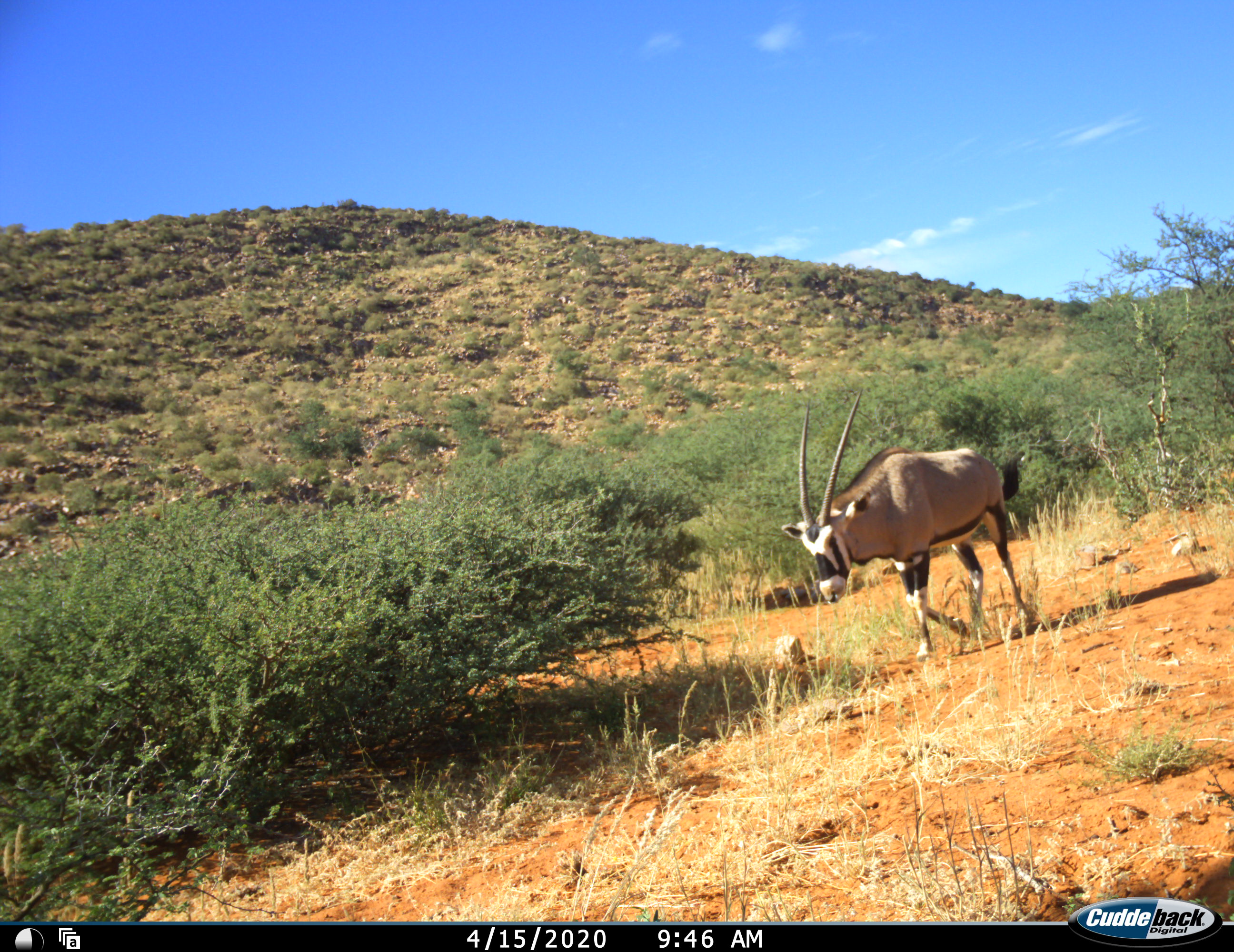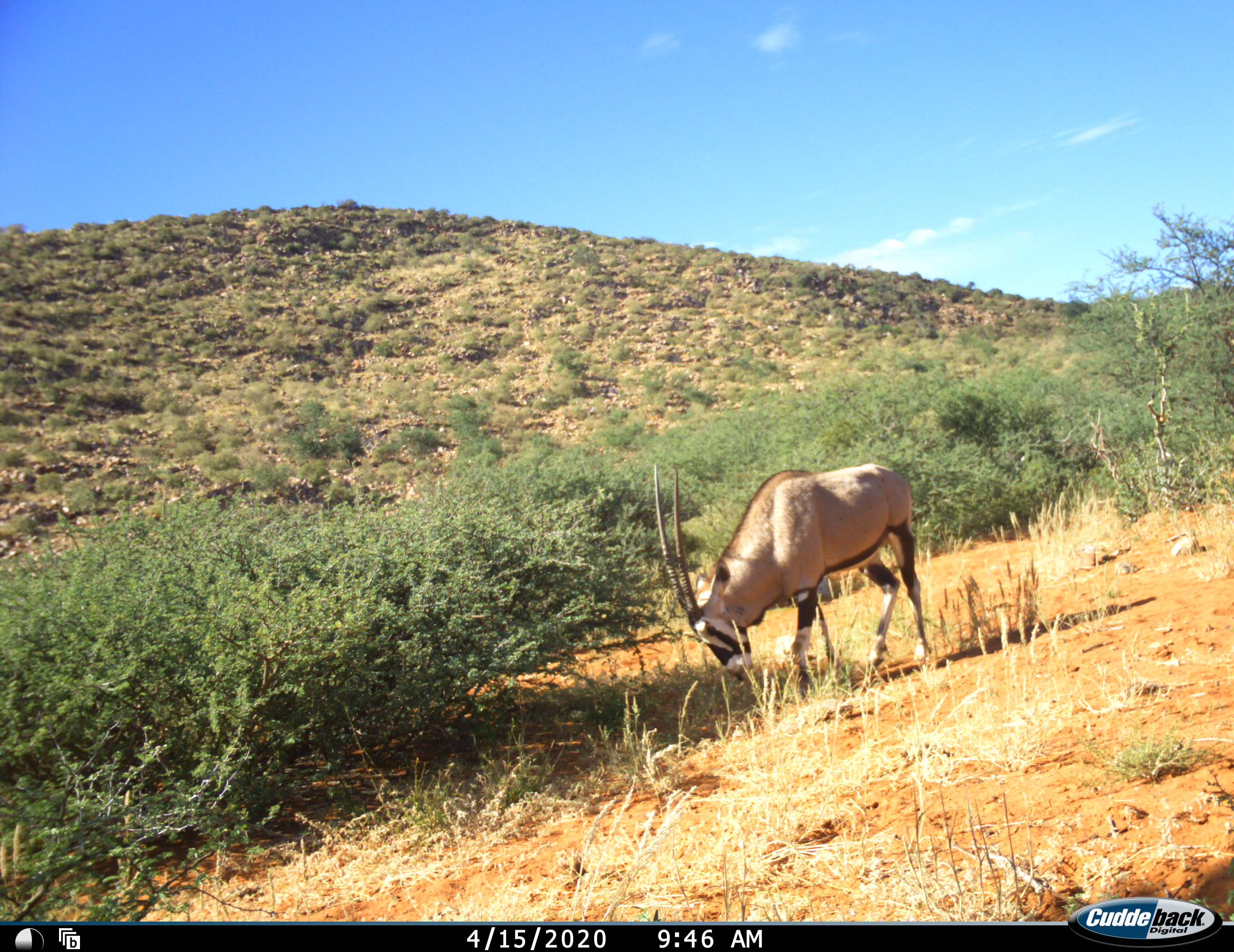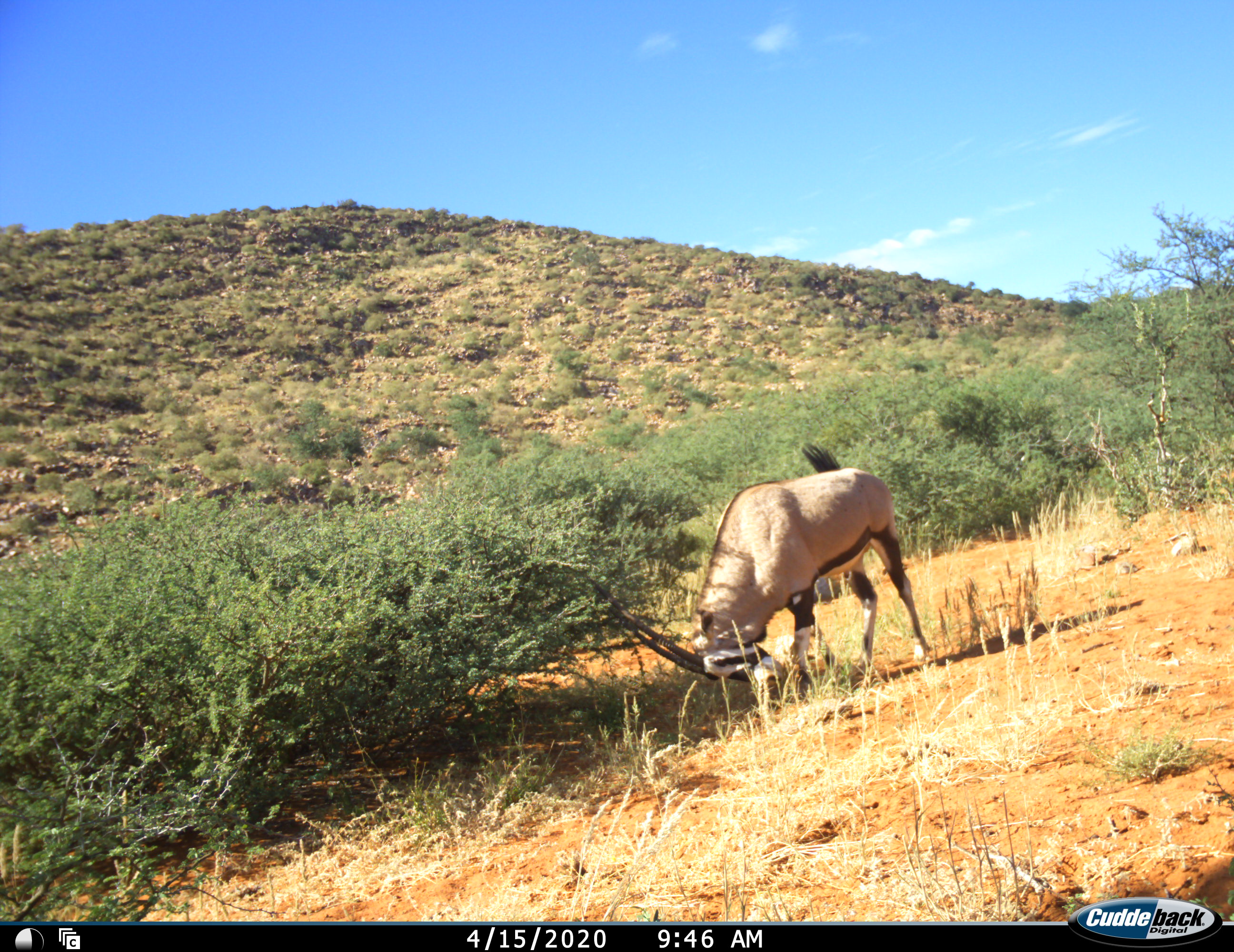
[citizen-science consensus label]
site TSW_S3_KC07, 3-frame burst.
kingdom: Animalia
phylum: Chordata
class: Mammalia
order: Artiodactyla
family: Bovidae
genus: Oryx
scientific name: Oryx gazella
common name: gemsbok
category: oryx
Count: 1.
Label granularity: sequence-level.